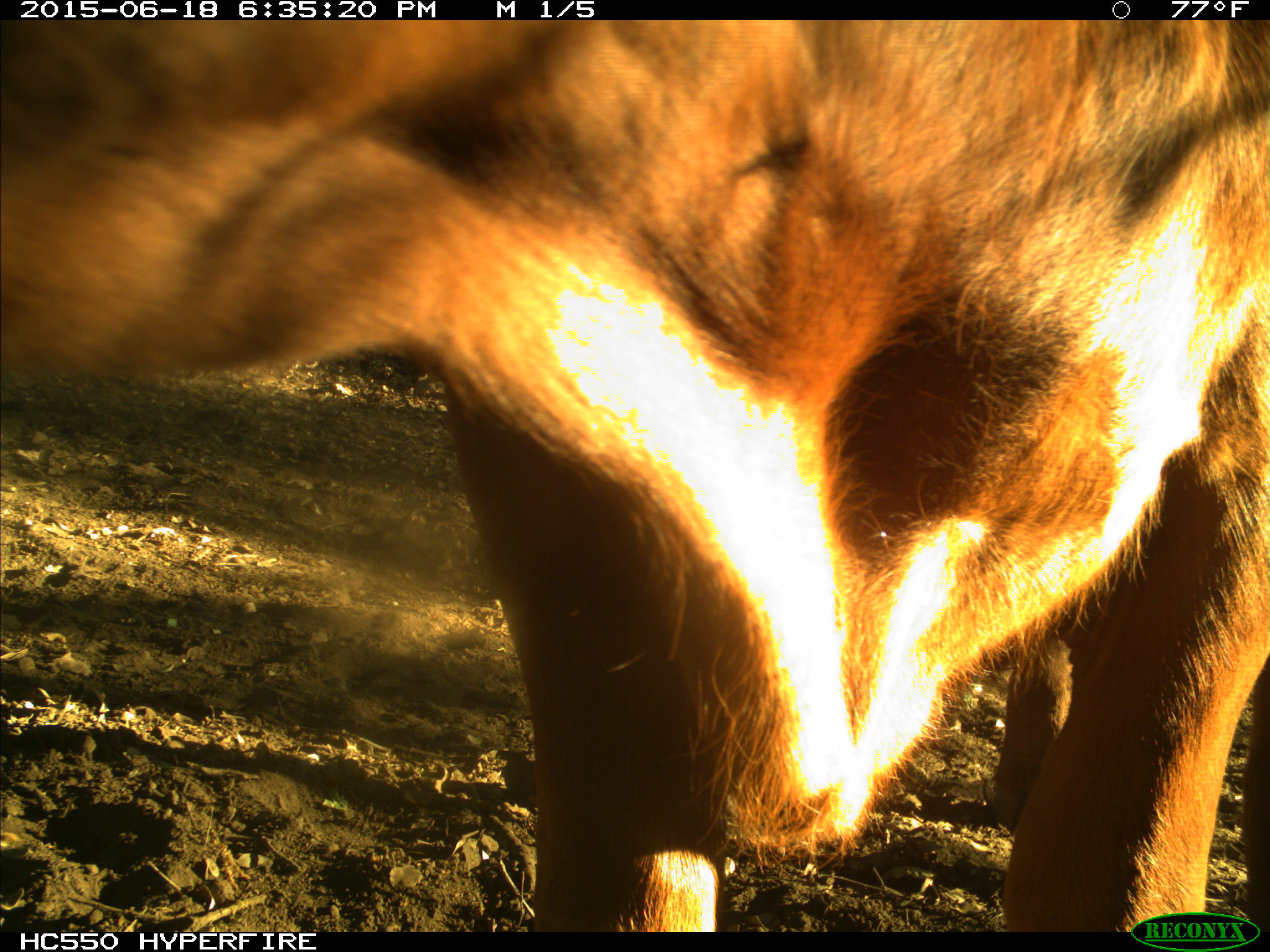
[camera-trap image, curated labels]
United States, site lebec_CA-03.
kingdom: Animalia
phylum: Chordata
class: Mammalia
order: Artiodactyla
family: Bovidae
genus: Bos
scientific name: Bos taurus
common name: domestic cow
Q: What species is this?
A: Bos taurus (domestic cow).